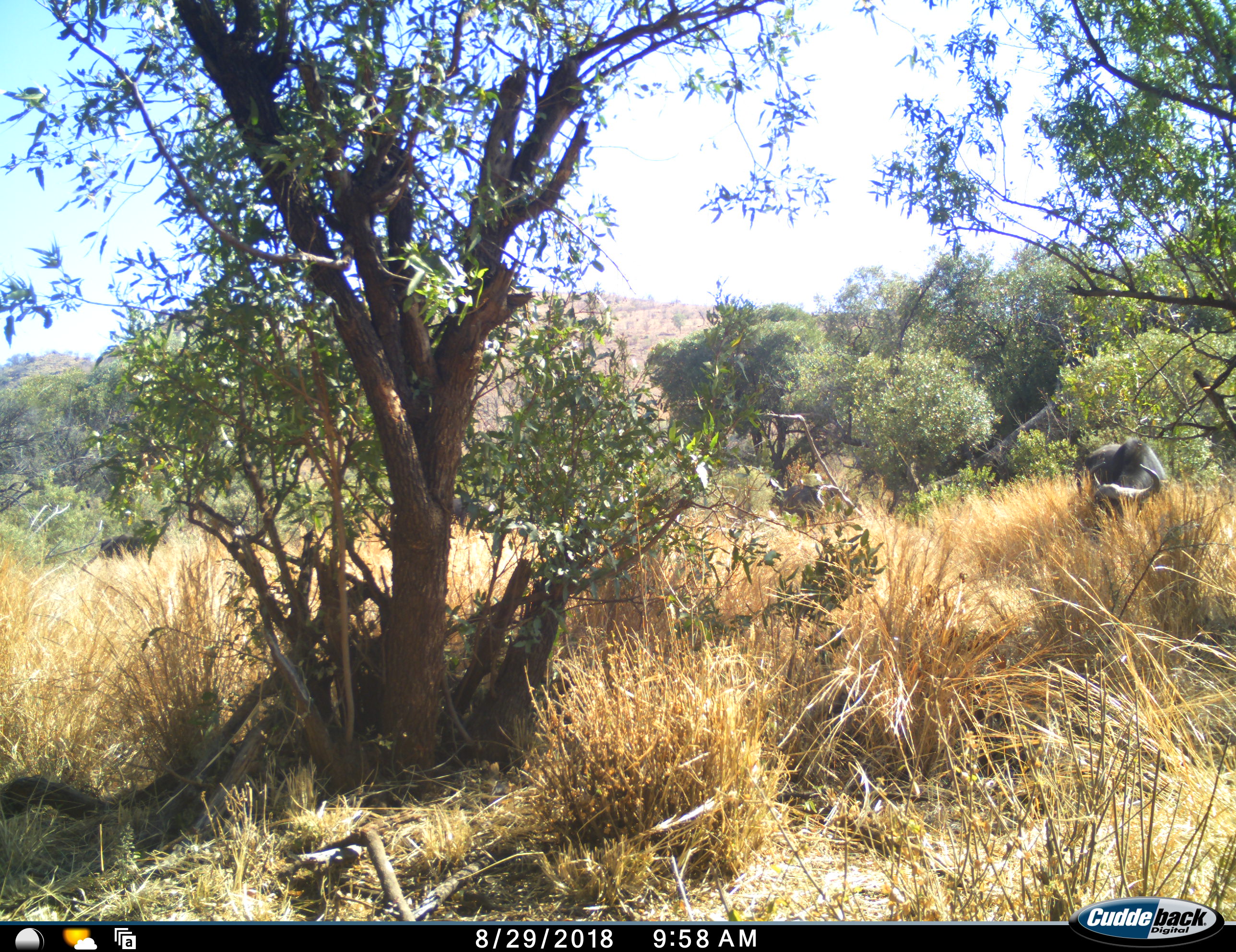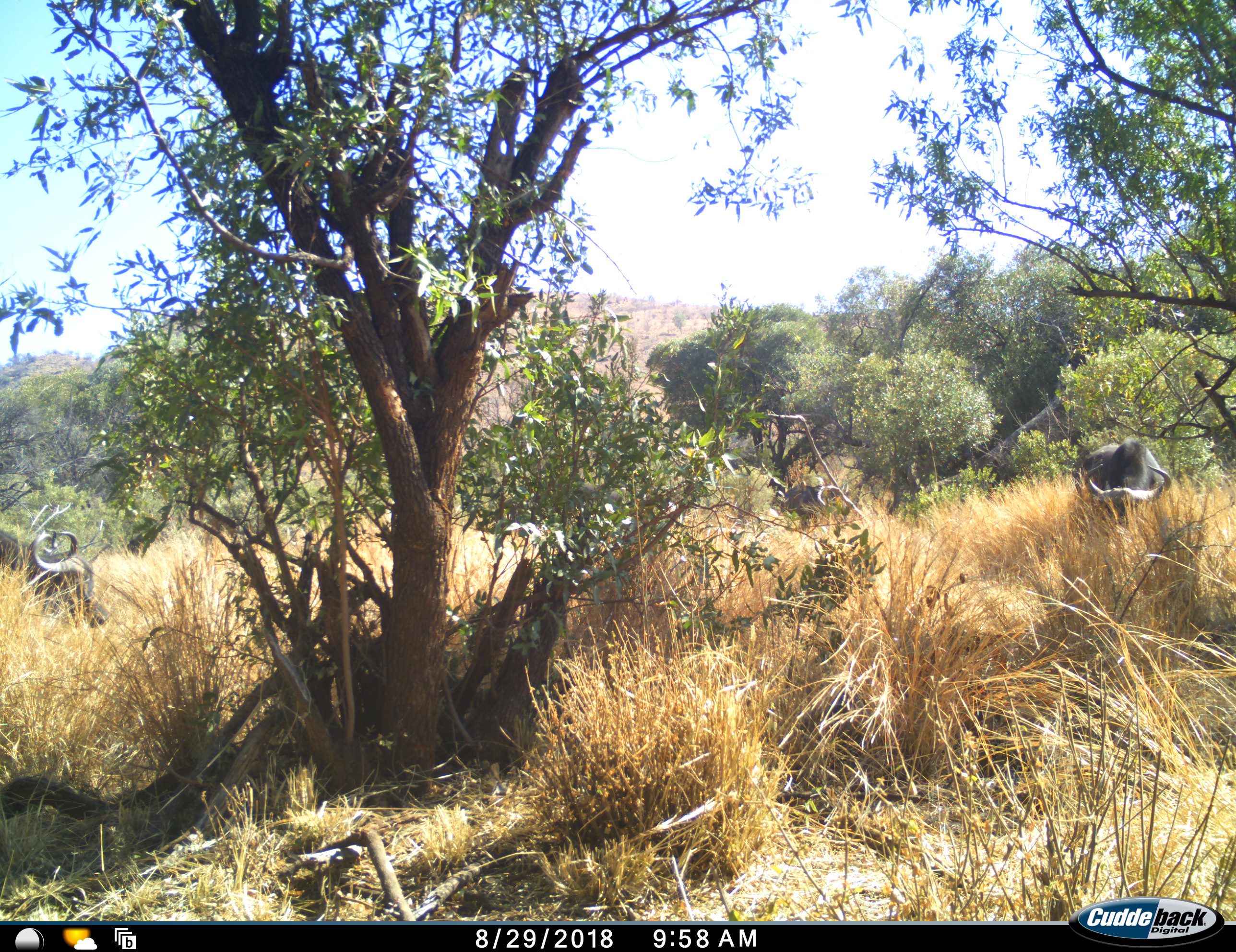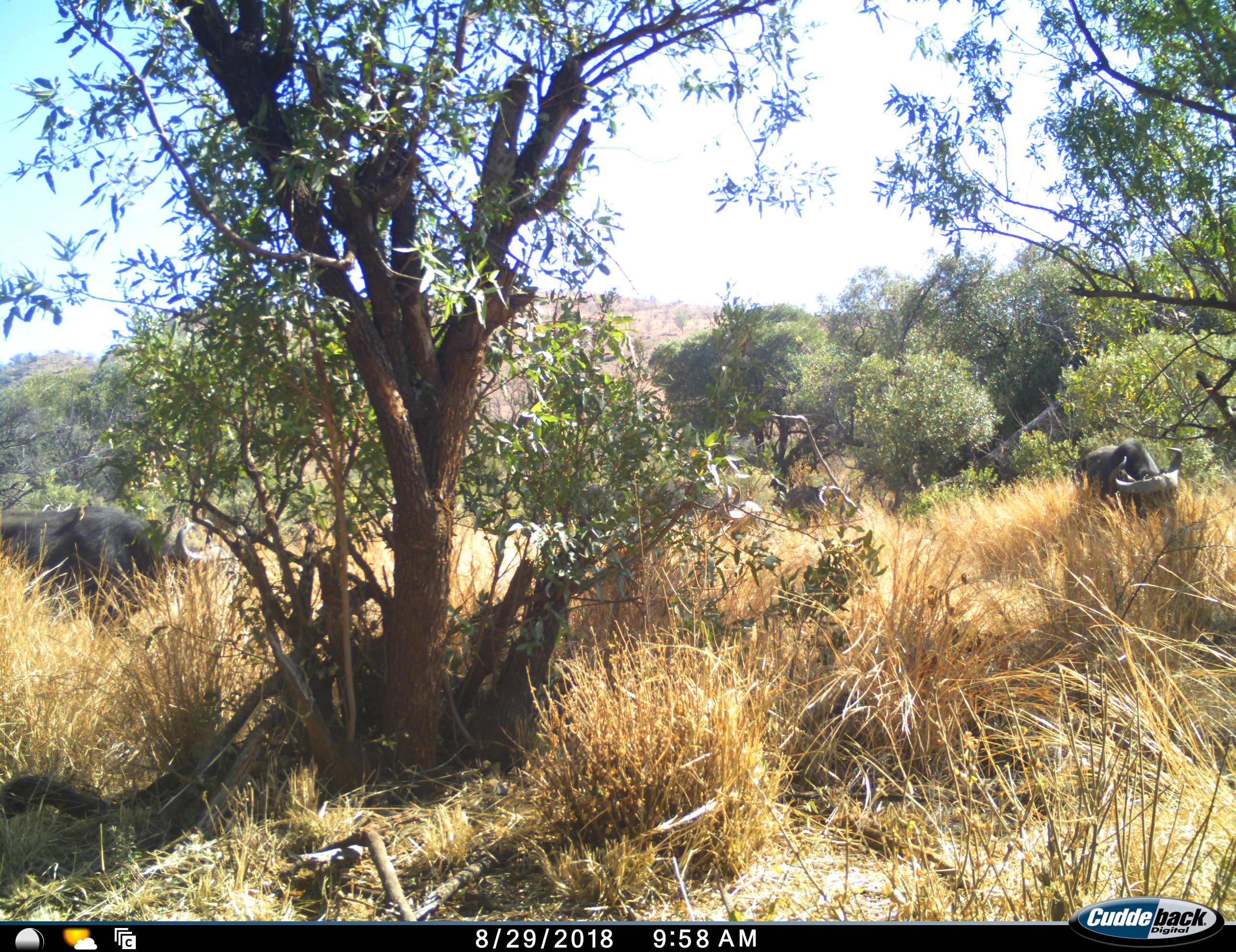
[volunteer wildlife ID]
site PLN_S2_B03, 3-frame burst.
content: unidentified animal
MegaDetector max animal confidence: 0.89